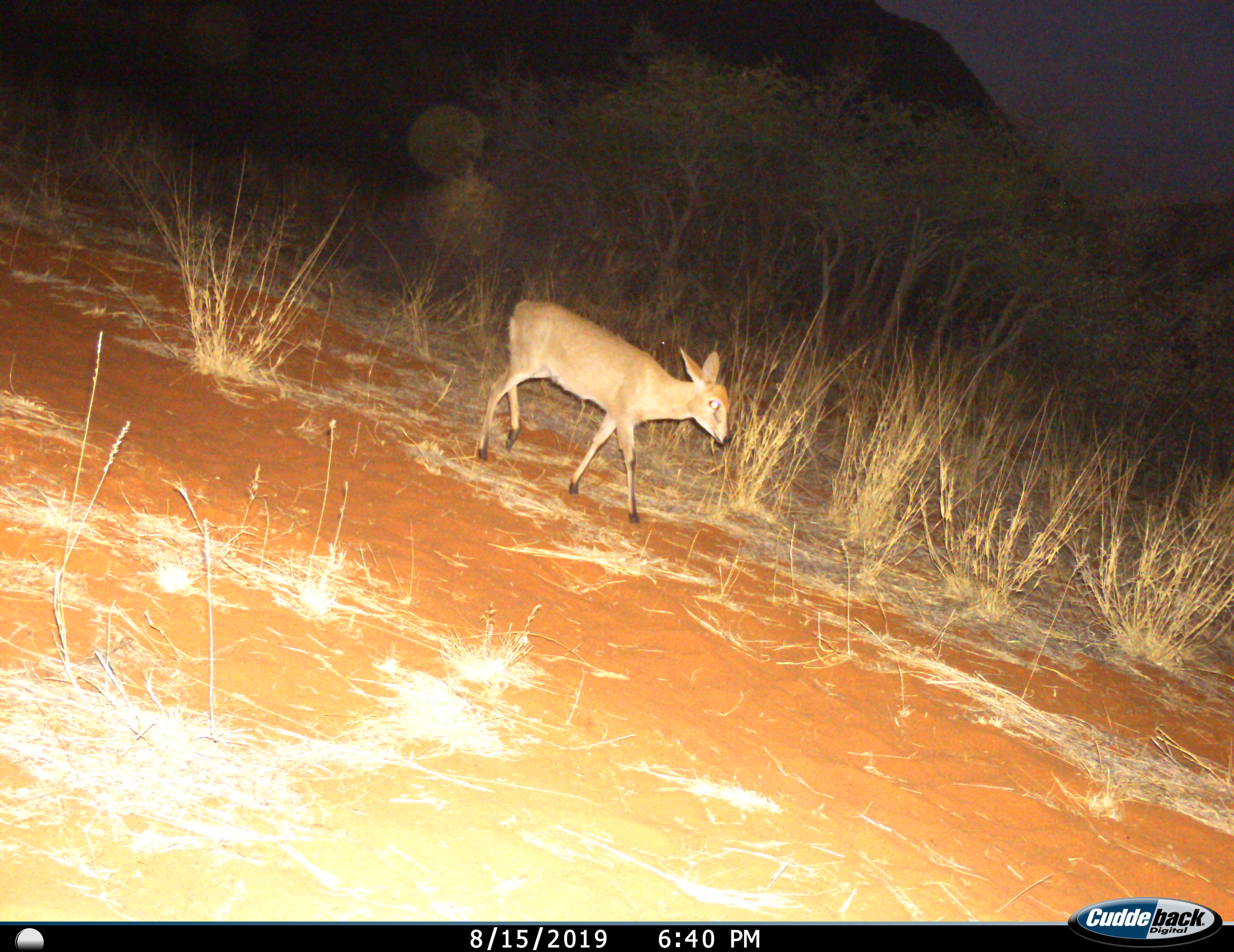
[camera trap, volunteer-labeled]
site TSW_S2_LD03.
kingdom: Animalia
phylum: Chordata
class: Mammalia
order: Artiodactyla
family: Bovidae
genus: Sylvicapra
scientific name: Sylvicapra grimmia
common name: common duiker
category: duikercommongrey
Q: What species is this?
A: Duikercommongrey (common duiker) (Sylvicapra grimmia).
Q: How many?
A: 1.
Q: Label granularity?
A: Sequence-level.